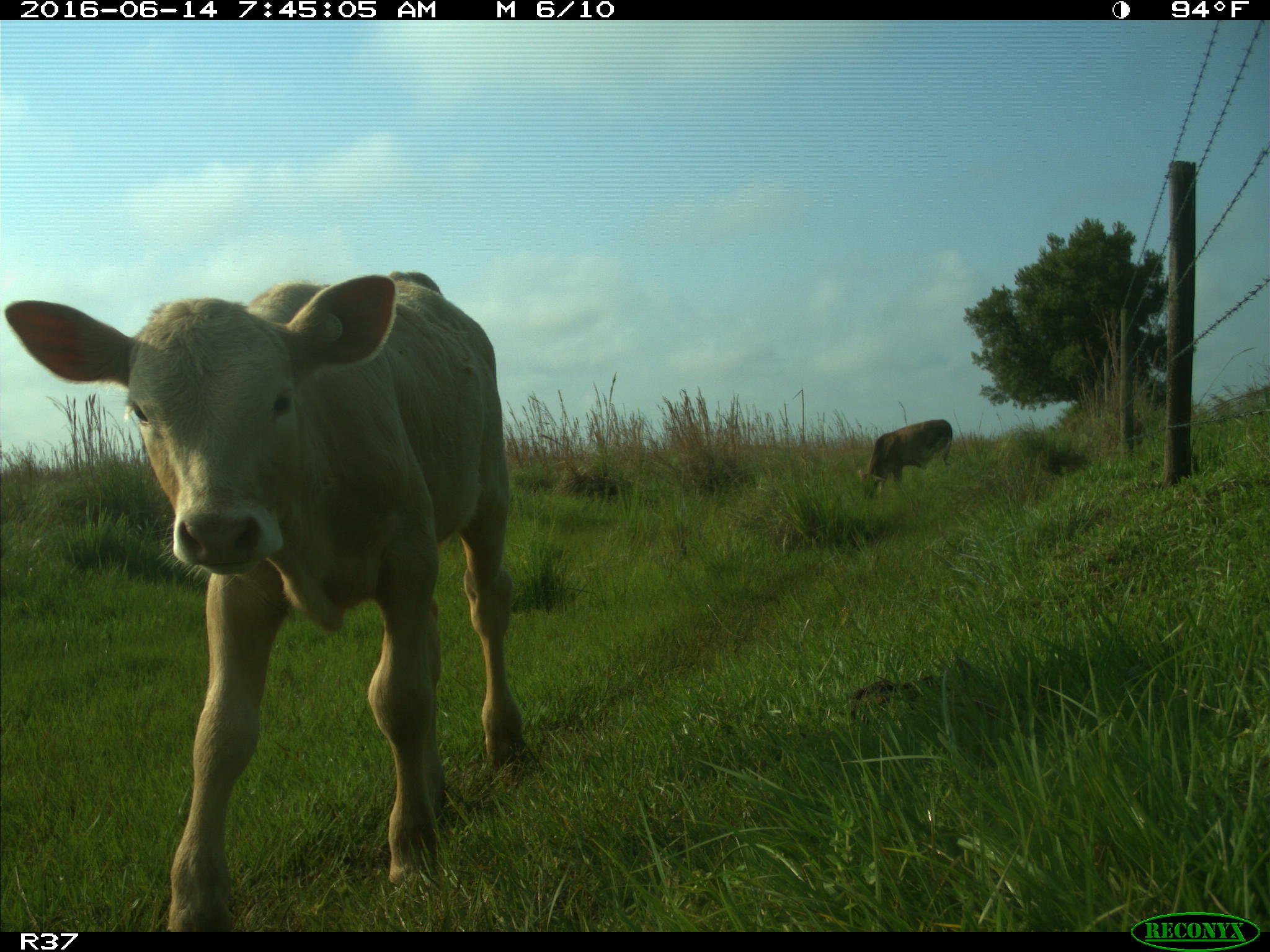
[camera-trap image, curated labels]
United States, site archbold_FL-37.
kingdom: Animalia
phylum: Chordata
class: Mammalia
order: Artiodactyla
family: Bovidae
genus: Bos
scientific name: Bos taurus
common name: domestic cow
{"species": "Bos taurus (domestic cow)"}